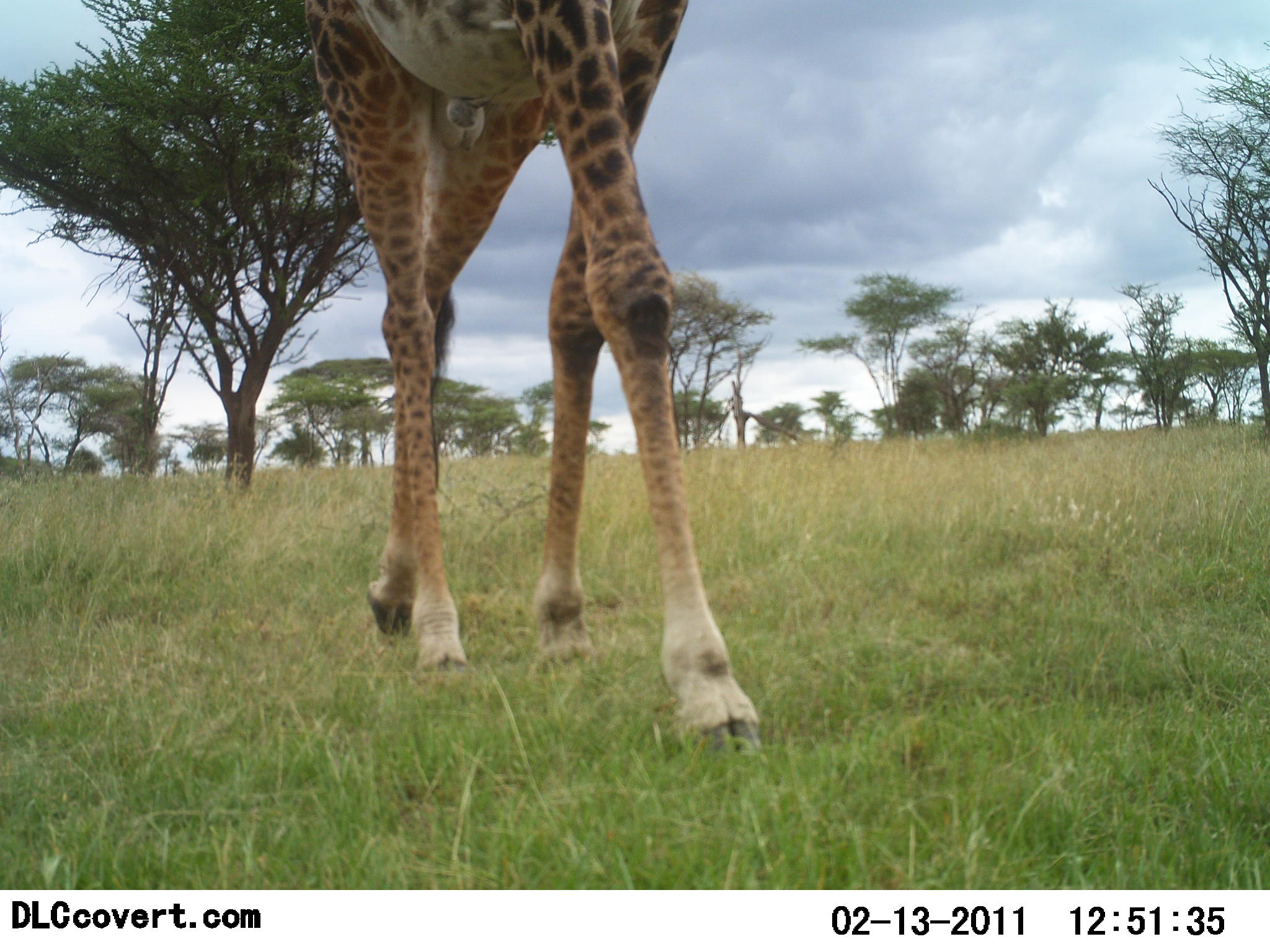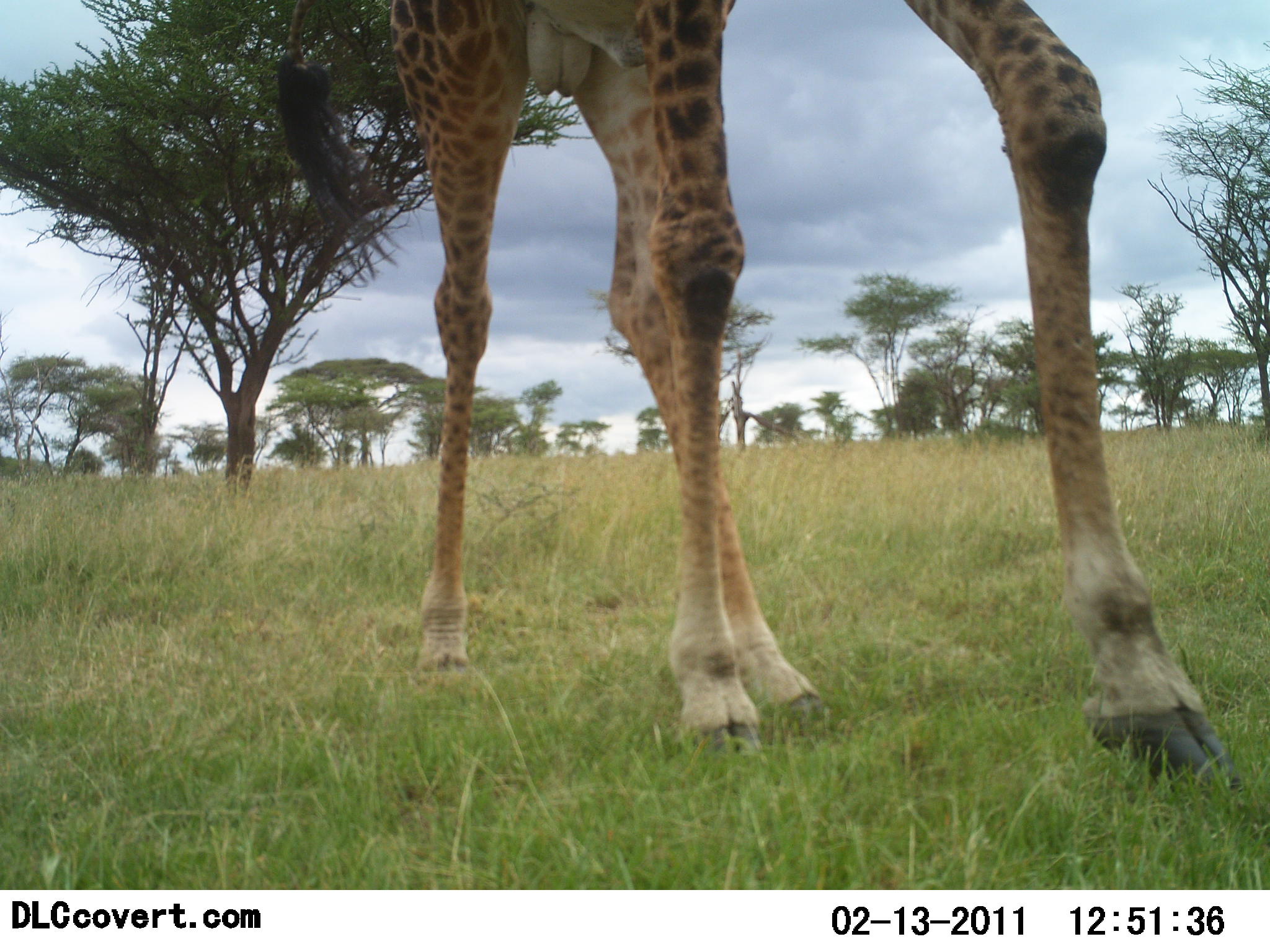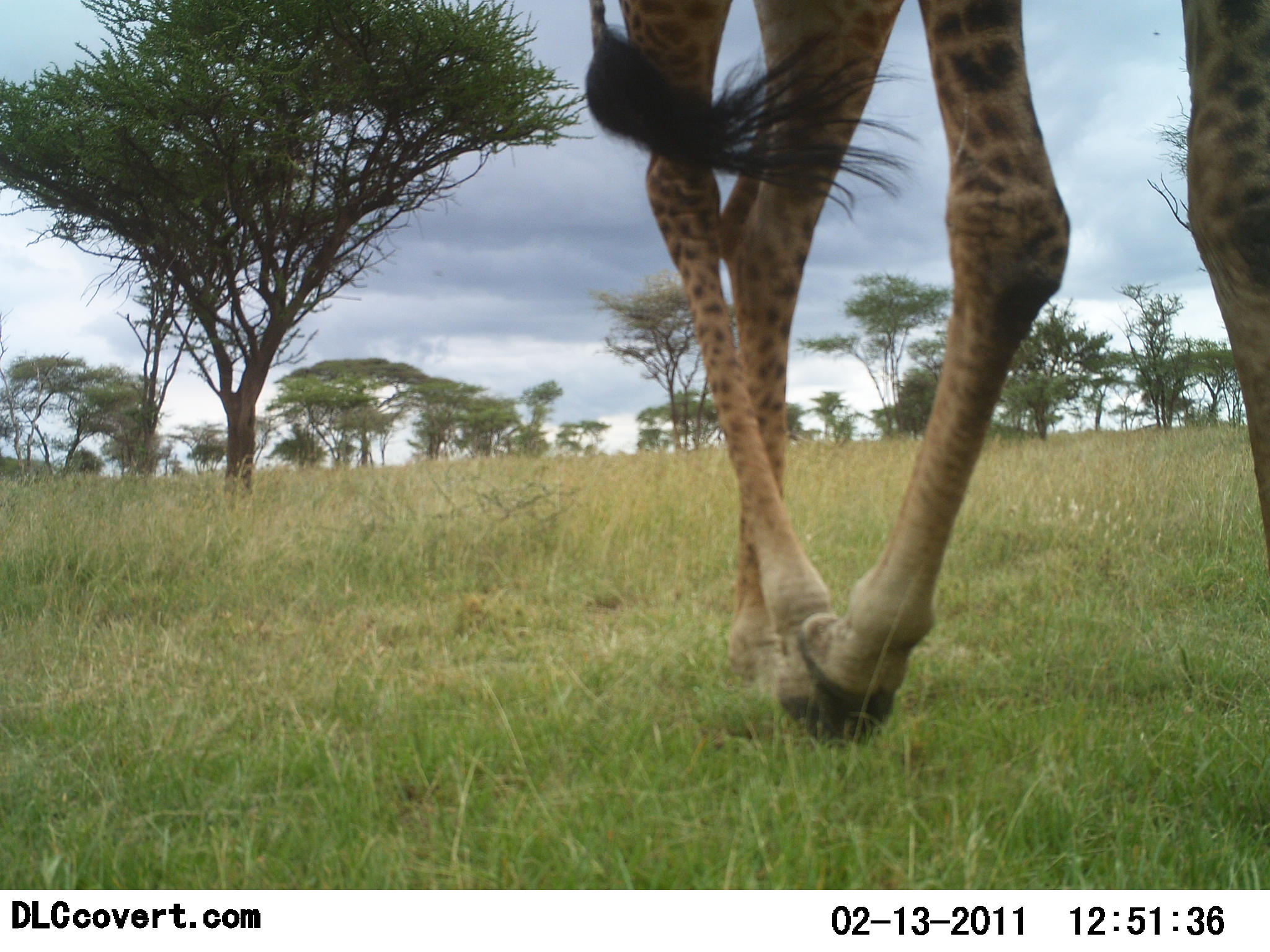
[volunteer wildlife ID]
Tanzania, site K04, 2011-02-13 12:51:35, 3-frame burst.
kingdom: Animalia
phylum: Chordata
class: Mammalia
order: Artiodactyla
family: Giraffidae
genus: Giraffa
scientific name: Giraffa camelopardalis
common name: giraffe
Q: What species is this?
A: Giraffe (Giraffa camelopardalis).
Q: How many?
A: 1.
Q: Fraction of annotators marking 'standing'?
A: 0%.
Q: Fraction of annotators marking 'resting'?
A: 0%.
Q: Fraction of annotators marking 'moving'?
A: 100%.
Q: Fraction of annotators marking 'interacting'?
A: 0%.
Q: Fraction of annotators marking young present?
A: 0%.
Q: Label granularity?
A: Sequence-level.